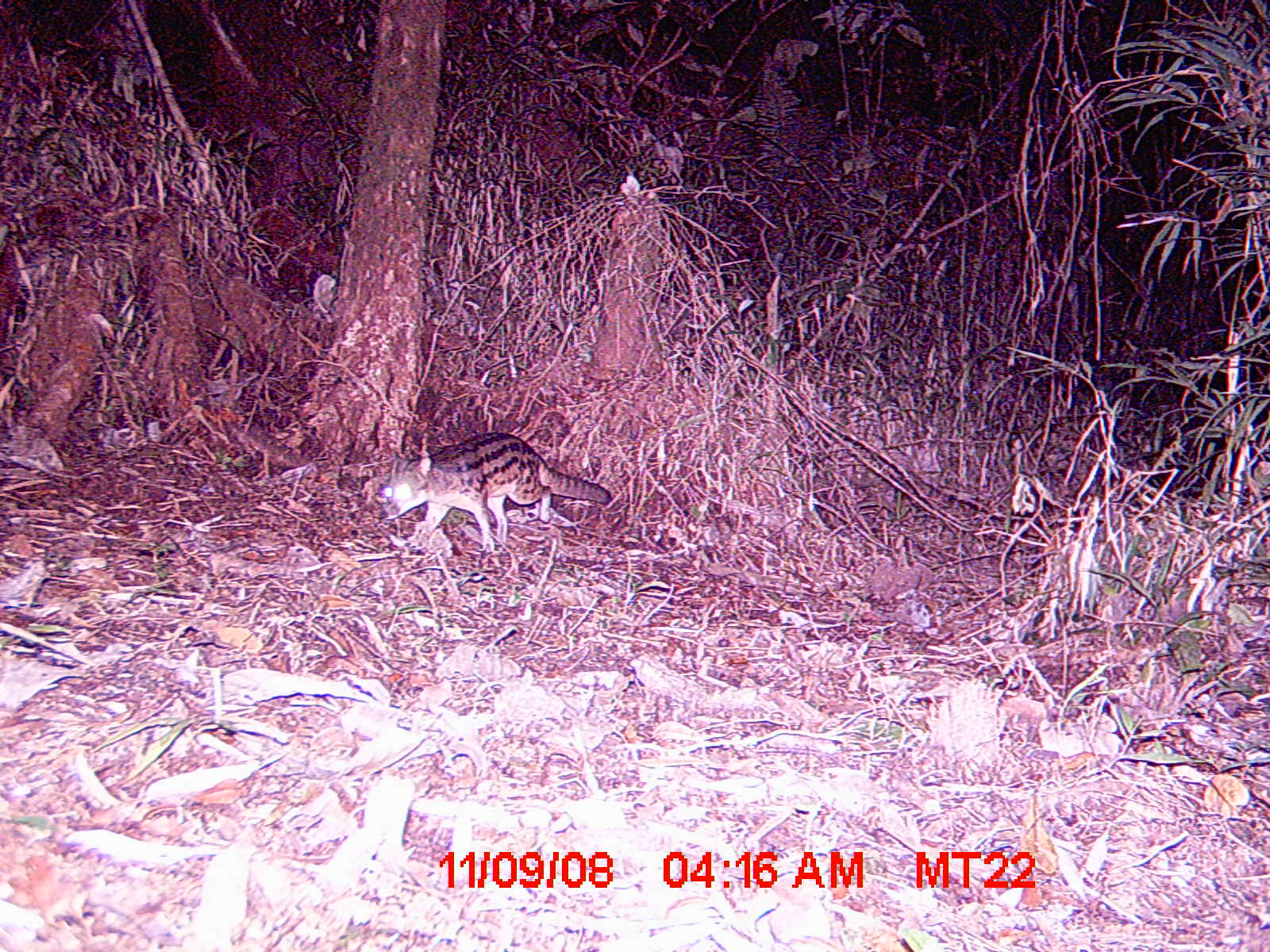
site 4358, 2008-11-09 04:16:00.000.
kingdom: Animalia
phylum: Chordata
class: Mammalia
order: Carnivora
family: Eupleridae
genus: Fossa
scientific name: Fossa fossana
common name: fanaloka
Fossa fossana (fanaloka), count 1.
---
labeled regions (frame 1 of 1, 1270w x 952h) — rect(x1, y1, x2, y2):
fossa fossana: rect(378, 428, 614, 555)